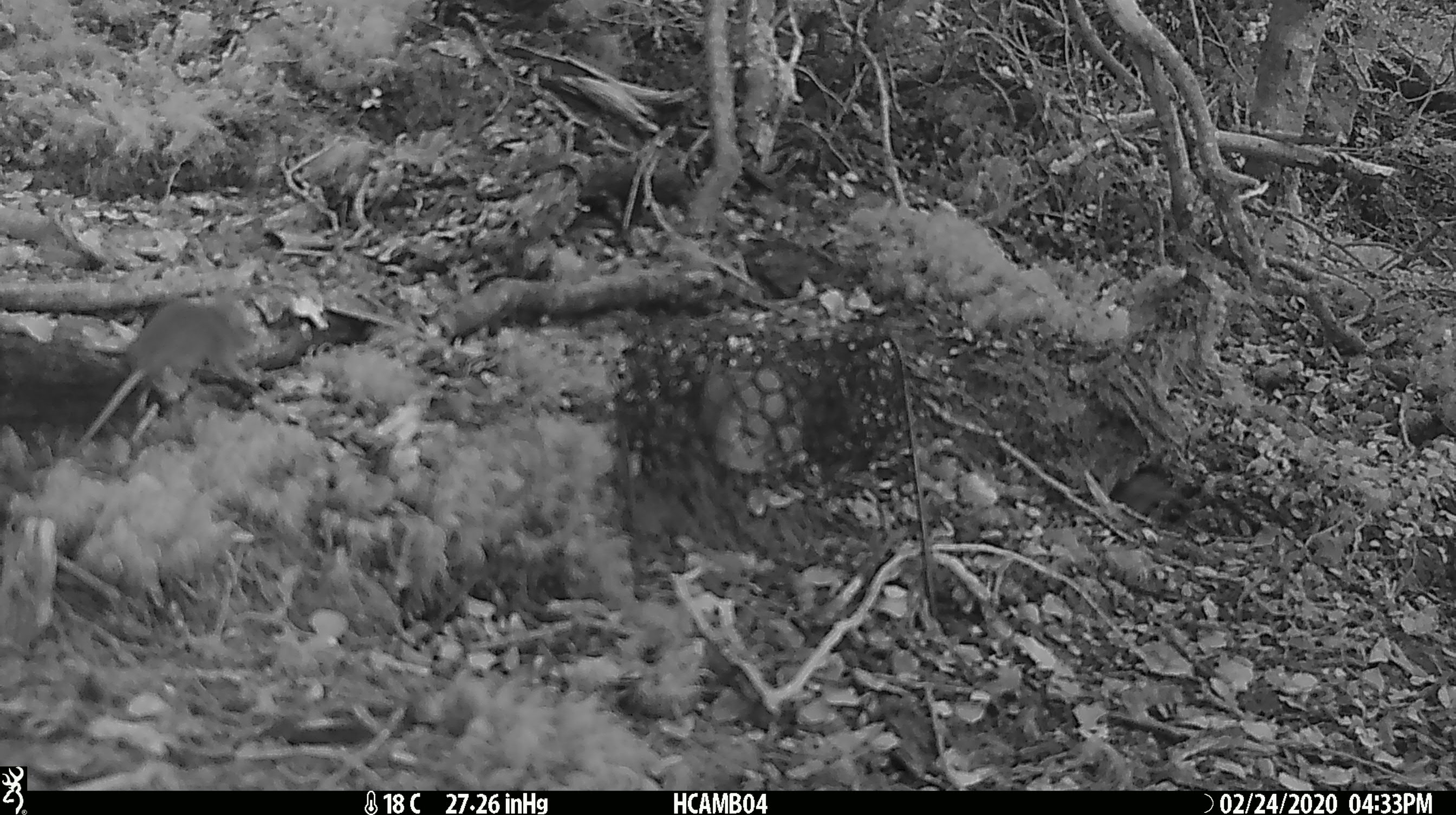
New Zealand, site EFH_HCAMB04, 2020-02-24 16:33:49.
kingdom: Animalia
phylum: Chordata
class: Mammalia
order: Rodentia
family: Muridae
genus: Mus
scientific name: Mus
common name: mouse